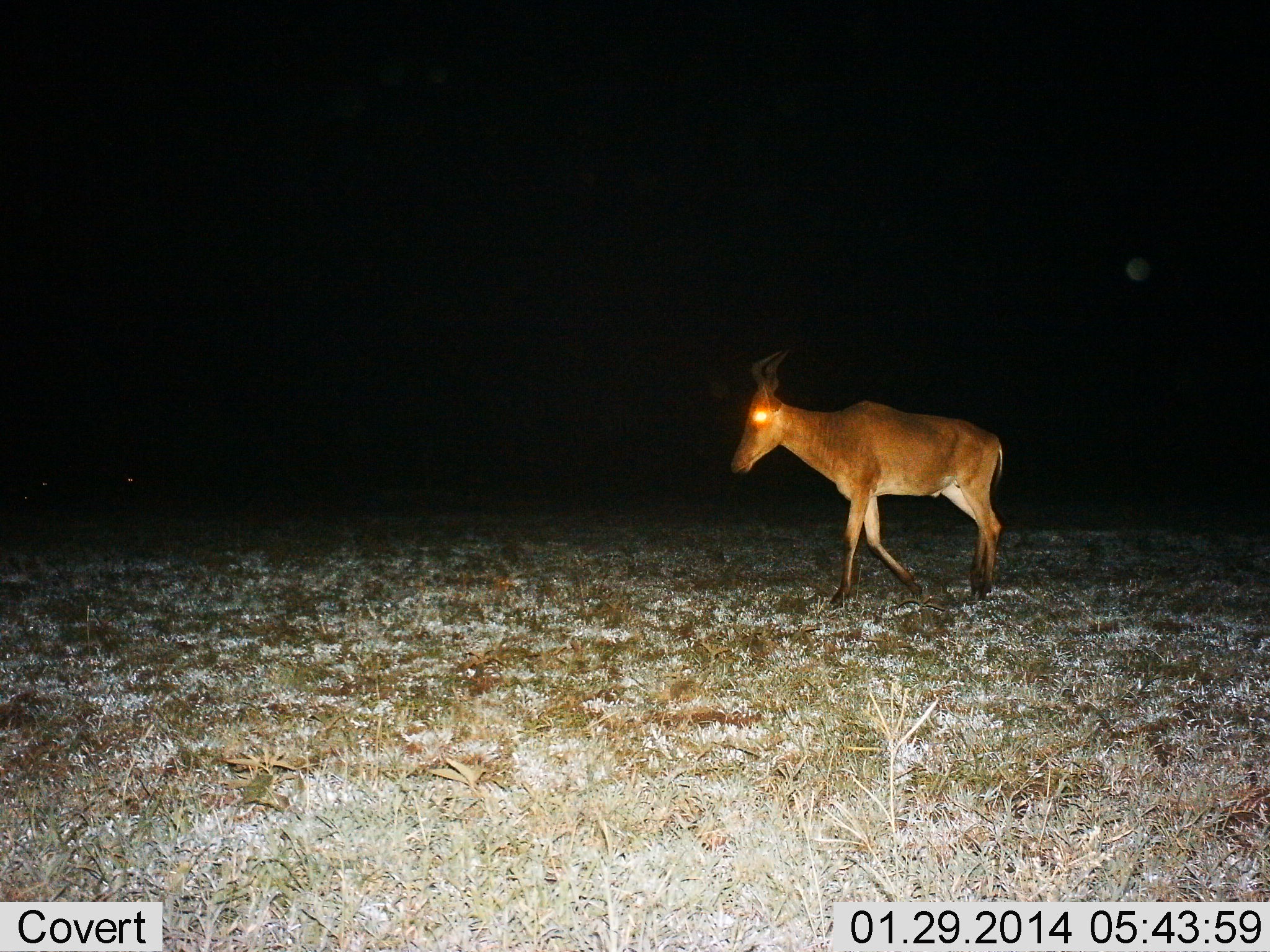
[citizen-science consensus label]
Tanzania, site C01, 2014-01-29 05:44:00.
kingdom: Animalia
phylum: Chordata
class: Mammalia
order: Artiodactyla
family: Bovidae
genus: Alcelaphus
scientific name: Alcelaphus buselaphus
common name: hartebeest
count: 1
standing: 10%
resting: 0%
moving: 90%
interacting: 0%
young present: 0%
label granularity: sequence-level